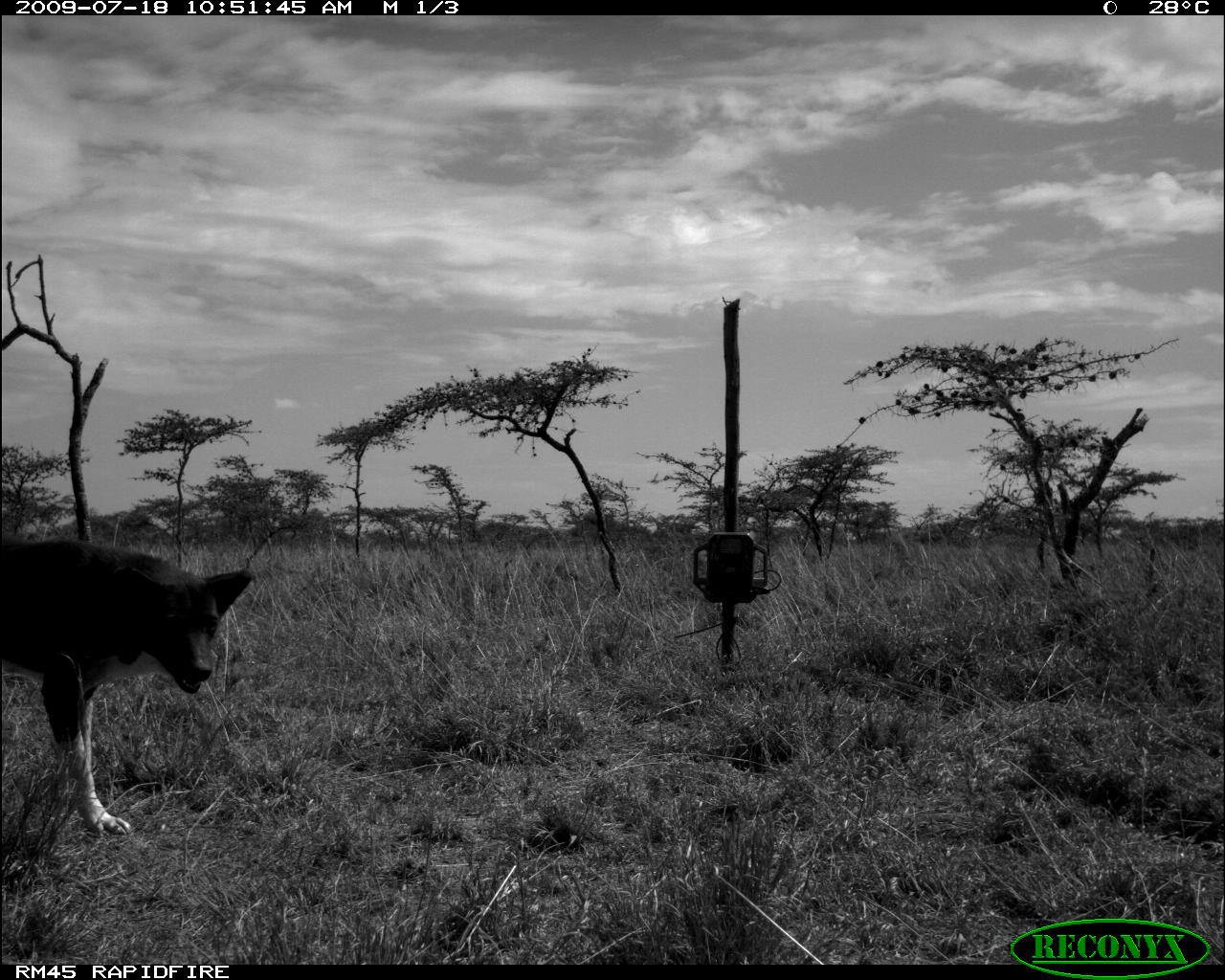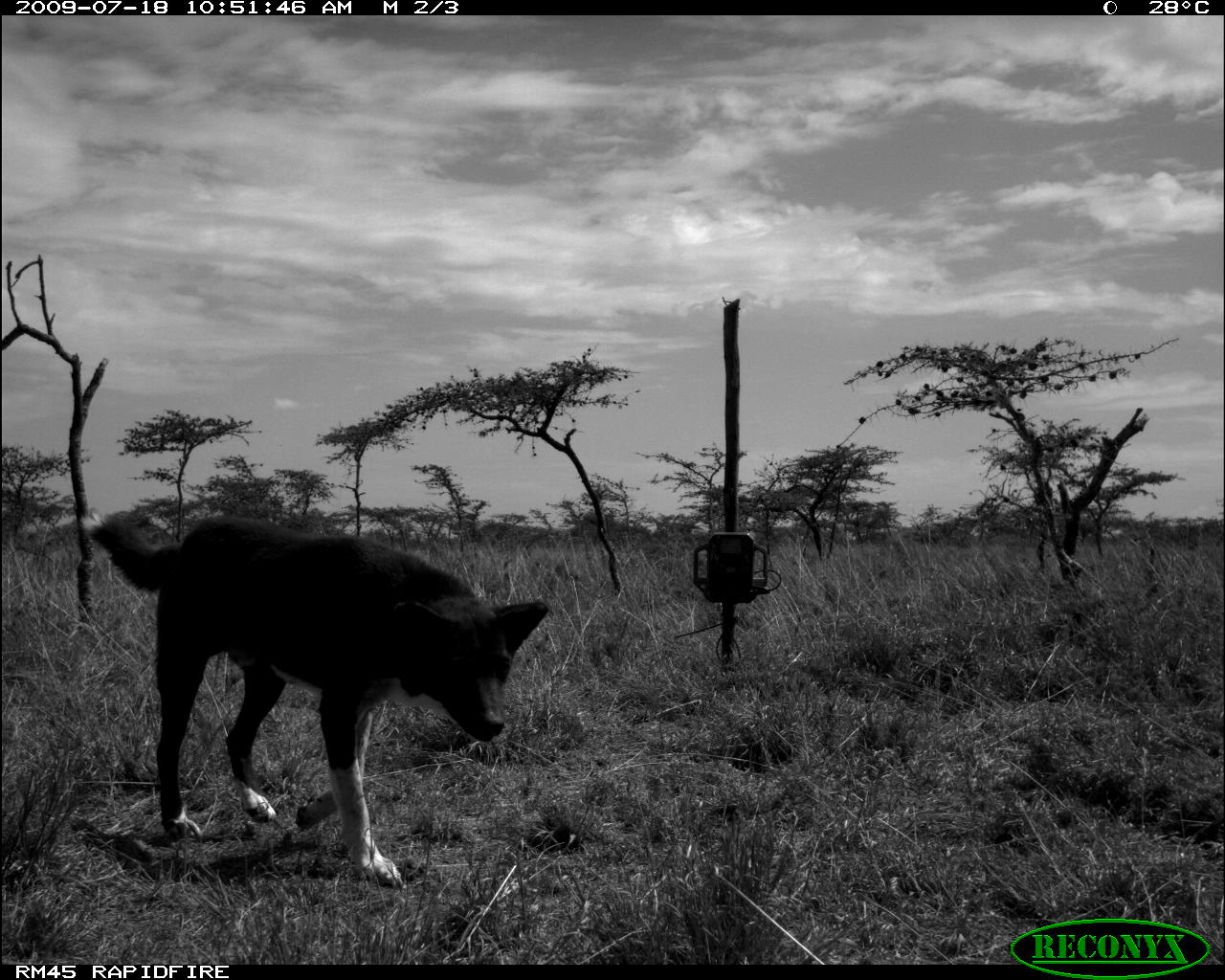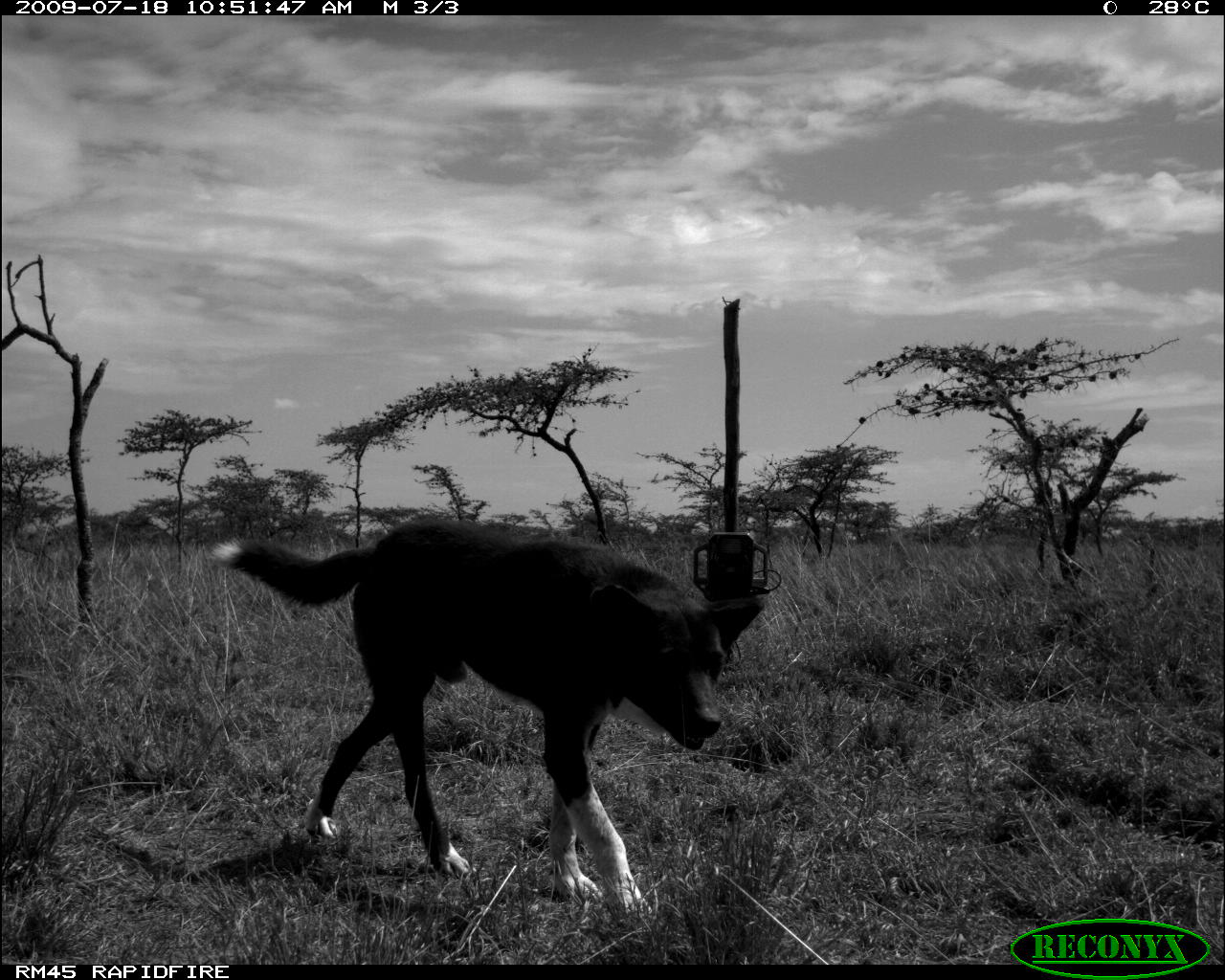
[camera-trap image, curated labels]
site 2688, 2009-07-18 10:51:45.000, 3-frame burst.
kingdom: Animalia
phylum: Chordata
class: Mammalia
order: Carnivora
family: Canidae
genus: Canis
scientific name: Canis familiaris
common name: domestic dog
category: canis lupus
Canis lupus (domestic dog) (Canis familiaris), count 1.